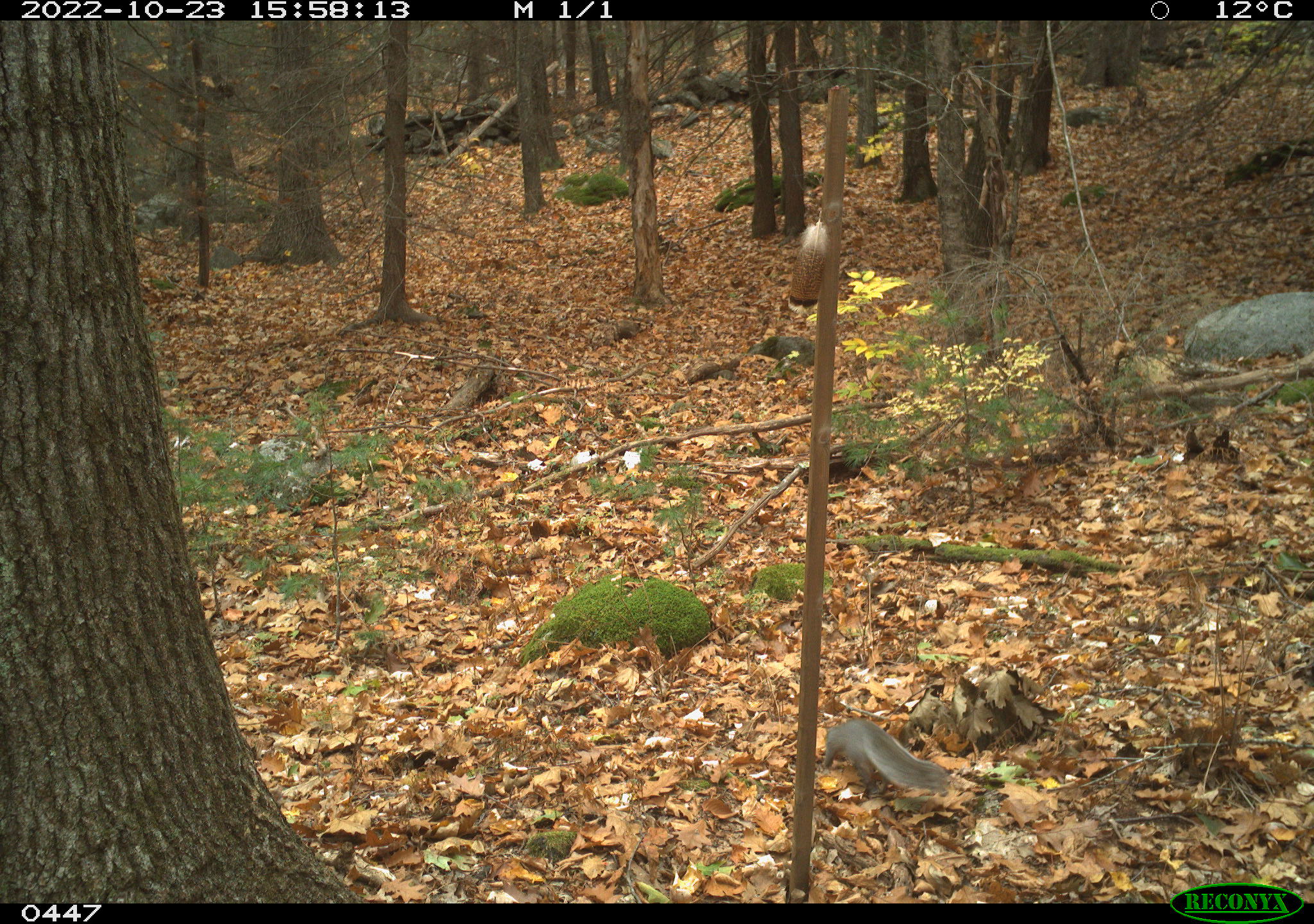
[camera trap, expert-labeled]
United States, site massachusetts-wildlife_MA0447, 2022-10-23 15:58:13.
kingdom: Animalia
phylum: Chordata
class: Mammalia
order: Rodentia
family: Sciuridae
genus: Sciurus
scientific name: Sciurus carolinensis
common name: gray squirrel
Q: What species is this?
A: Gray squirrel (Sciurus carolinensis).